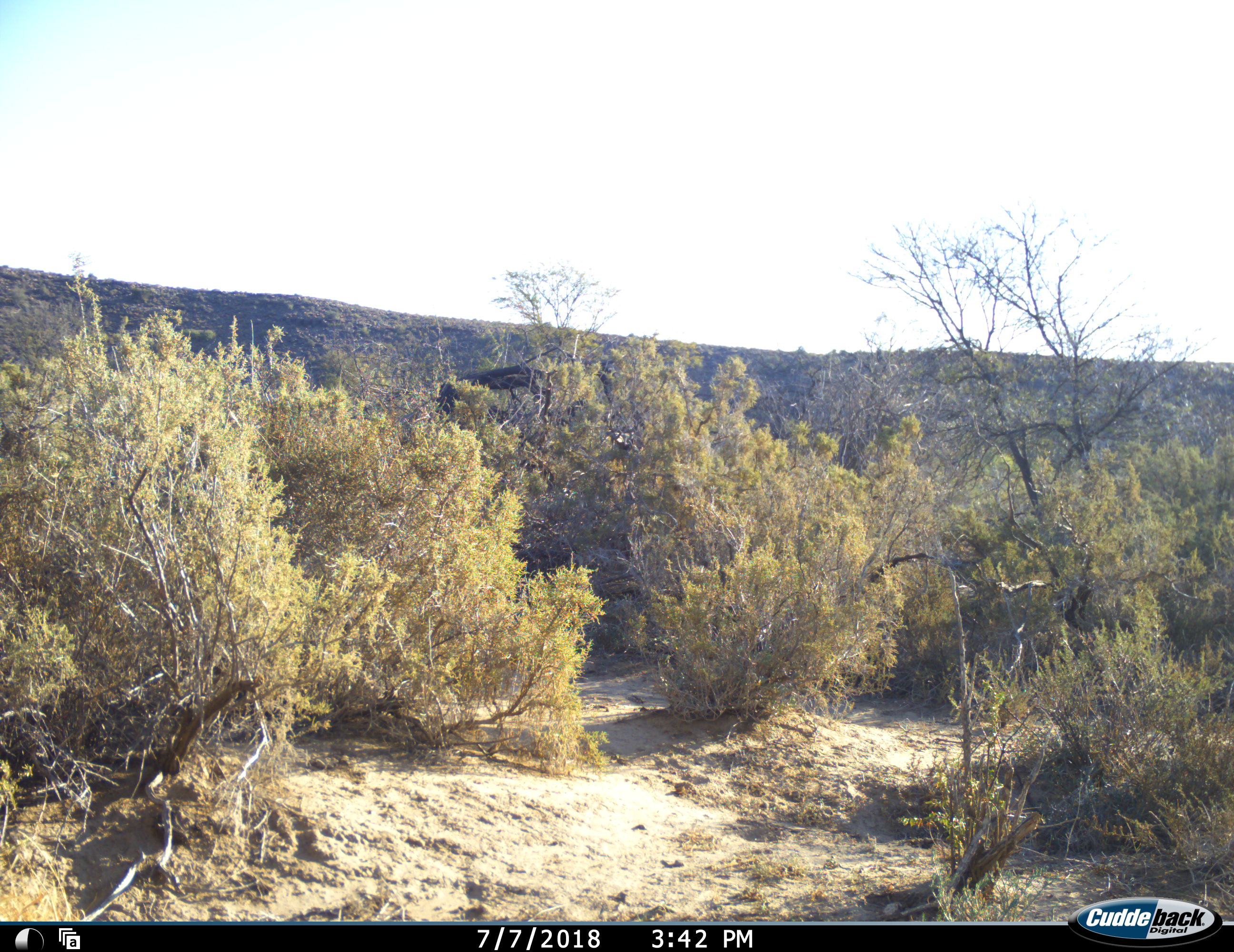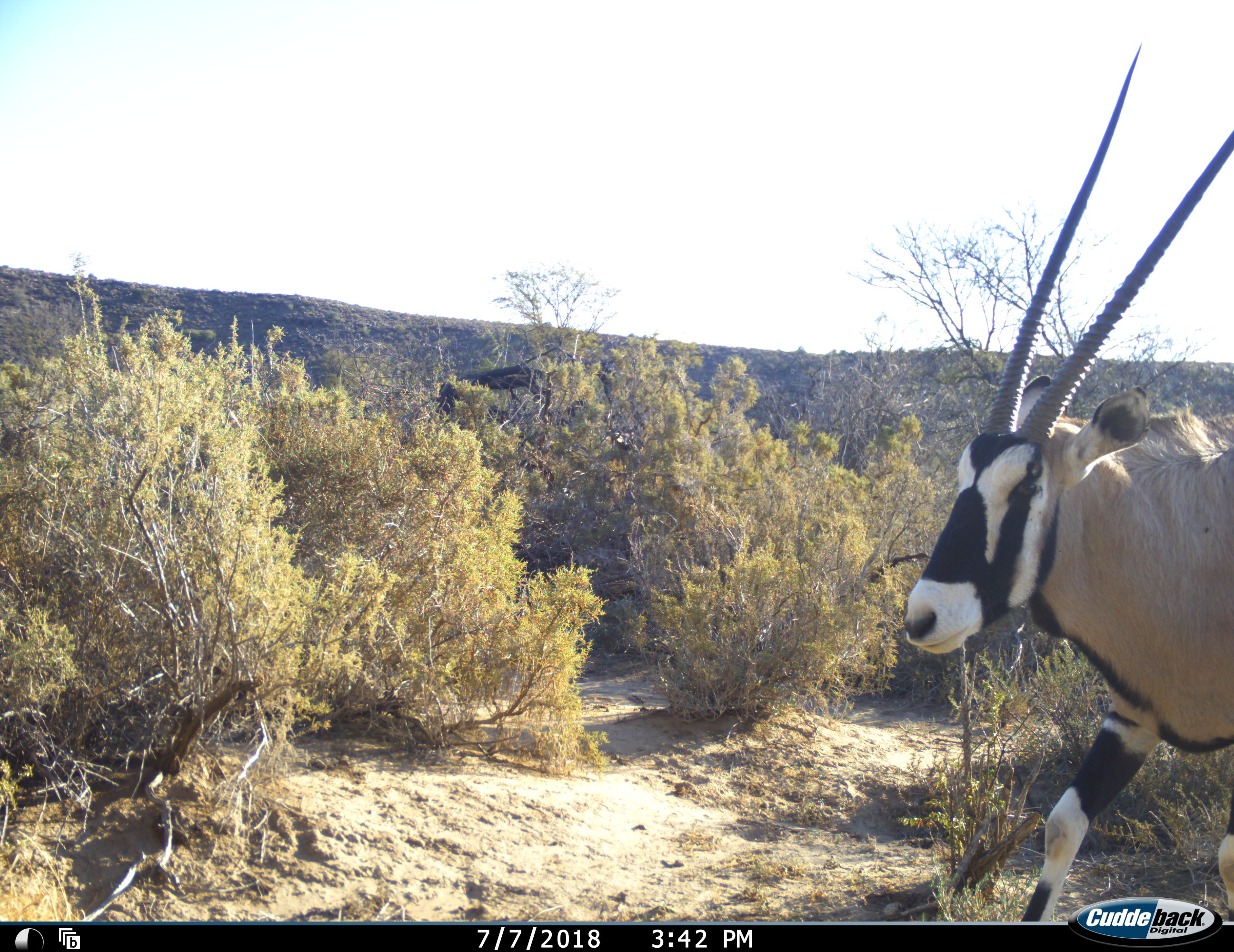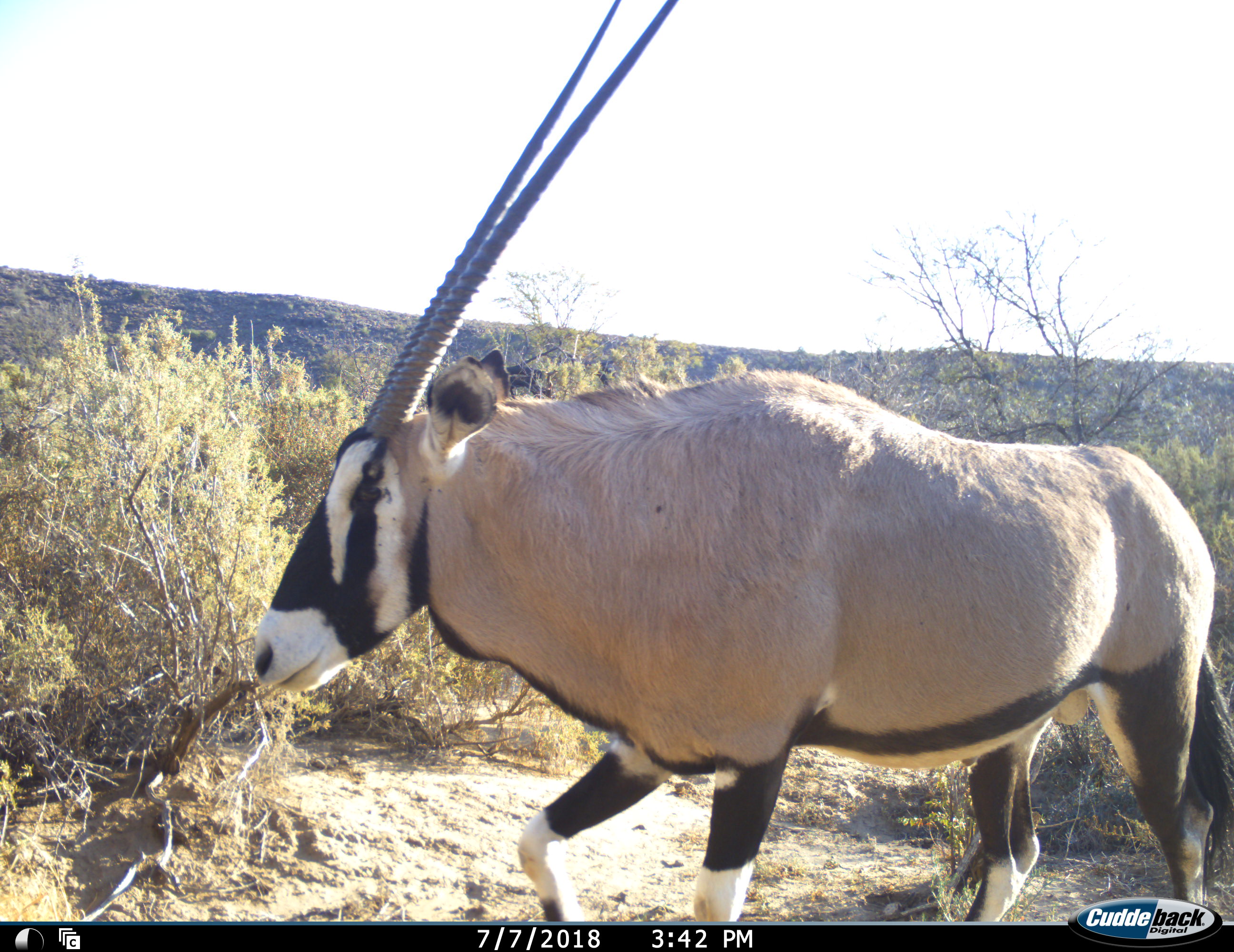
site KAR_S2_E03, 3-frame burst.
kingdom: Animalia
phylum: Chordata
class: Mammalia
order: Artiodactyla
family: Bovidae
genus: Oryx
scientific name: Oryx gazella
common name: gemsbok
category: oryx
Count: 1.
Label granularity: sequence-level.